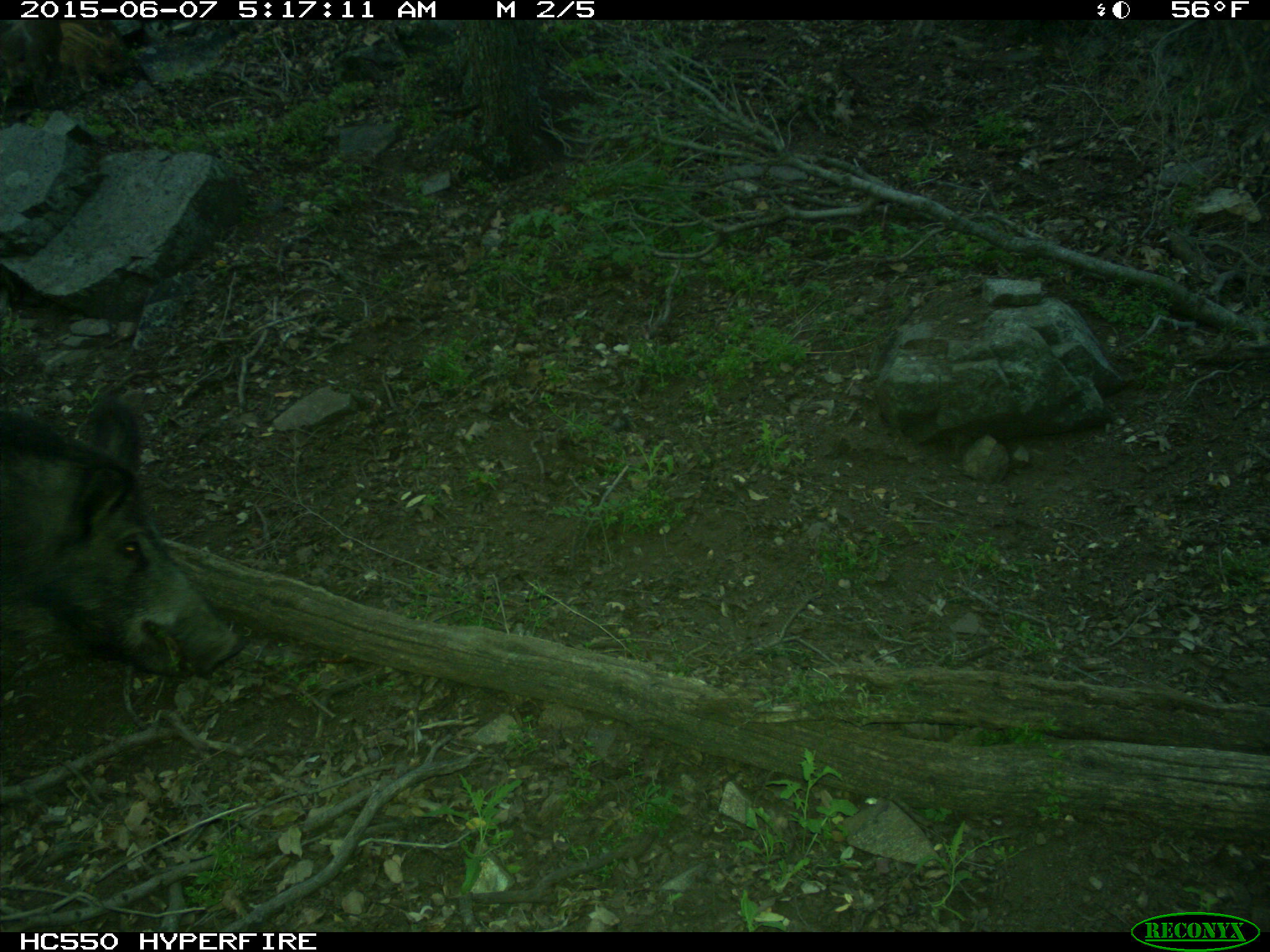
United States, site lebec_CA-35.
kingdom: Animalia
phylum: Chordata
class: Mammalia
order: Artiodactyla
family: Suidae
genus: Sus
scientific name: Sus scrofa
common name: wild boar